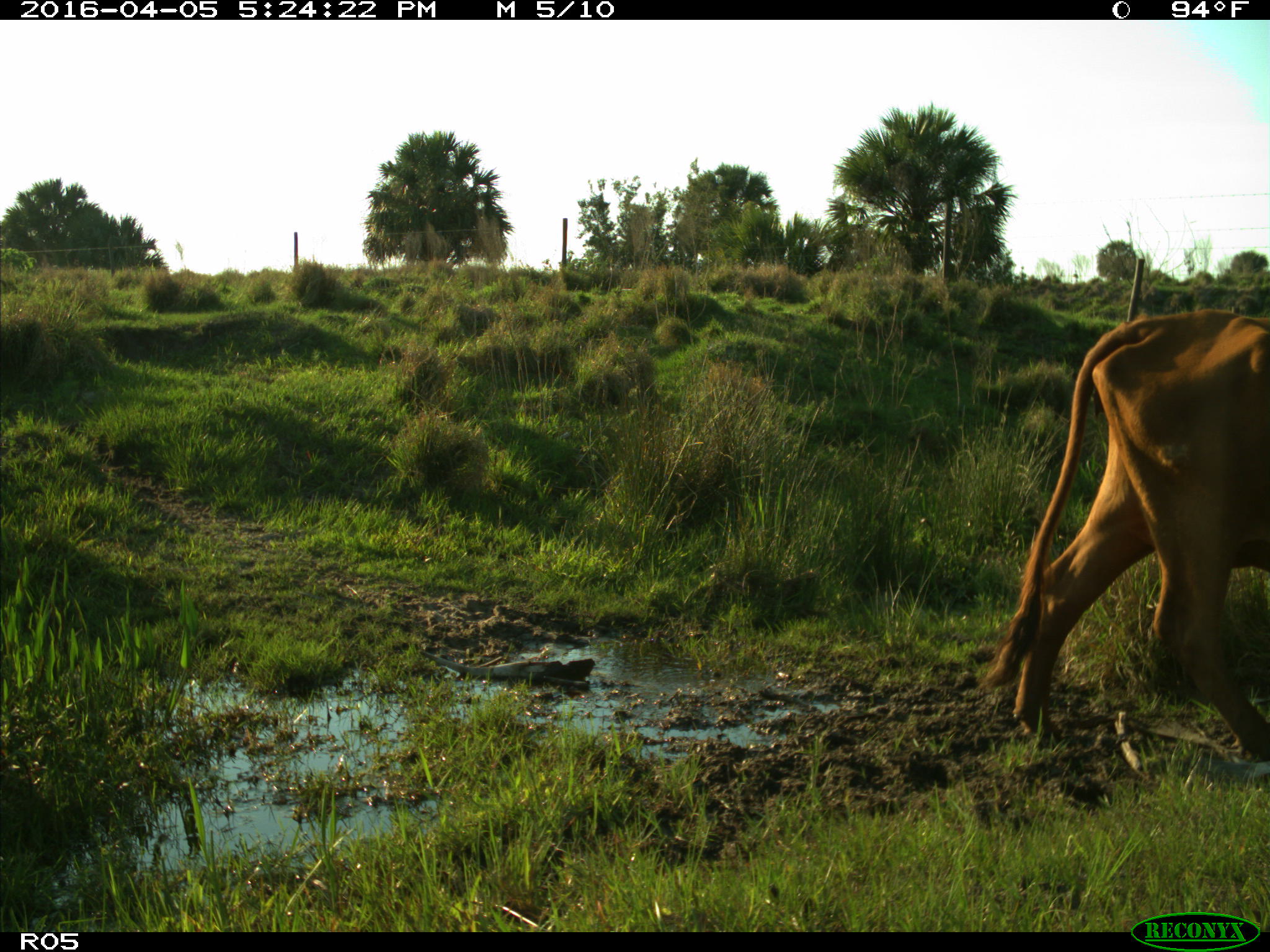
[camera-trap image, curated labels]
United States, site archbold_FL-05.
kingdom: Animalia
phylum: Chordata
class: Mammalia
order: Artiodactyla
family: Bovidae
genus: Bos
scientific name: Bos taurus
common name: domestic cow